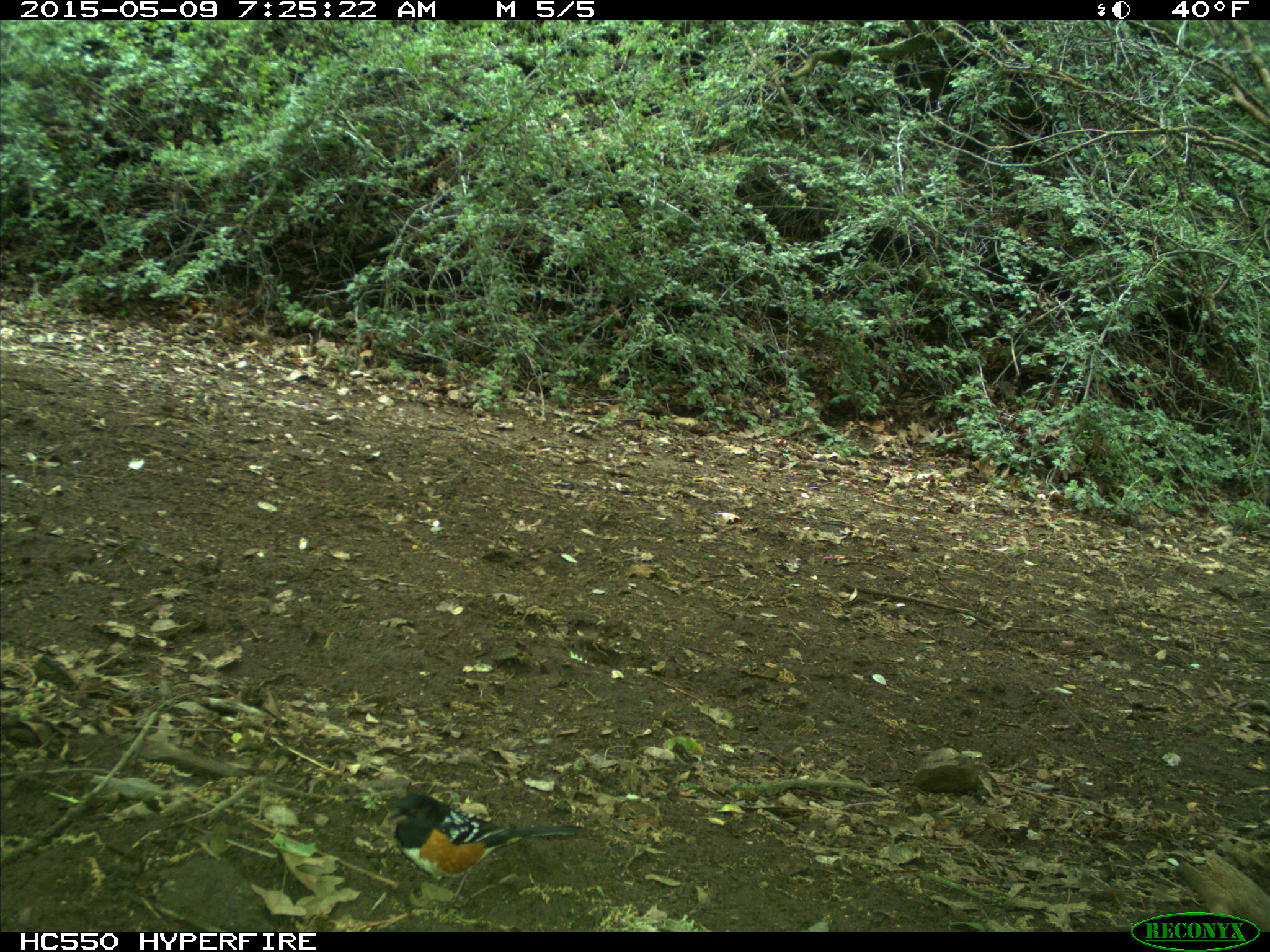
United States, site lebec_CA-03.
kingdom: Animalia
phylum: Chordata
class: Aves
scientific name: Aves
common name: birds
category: unidentified bird